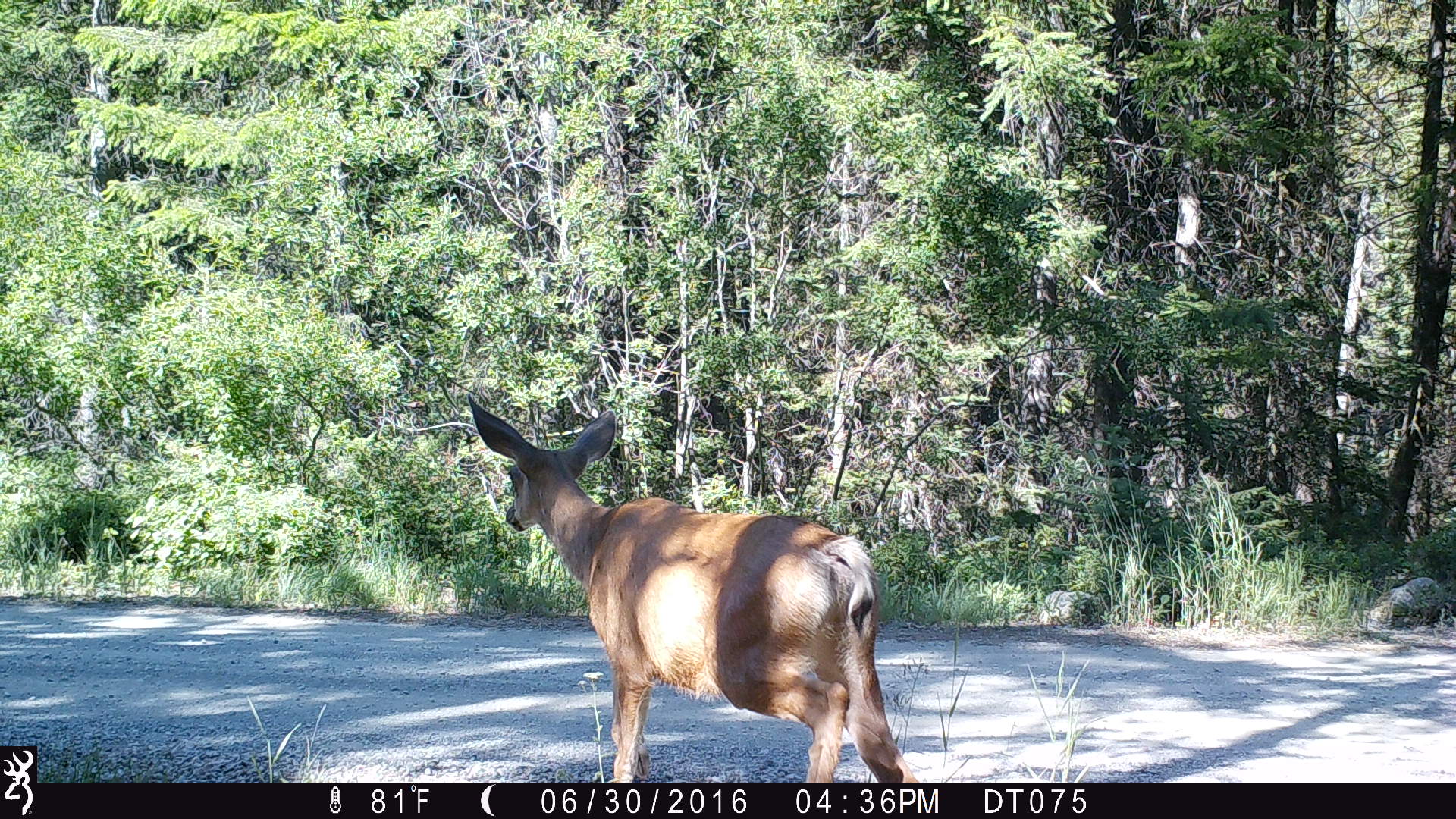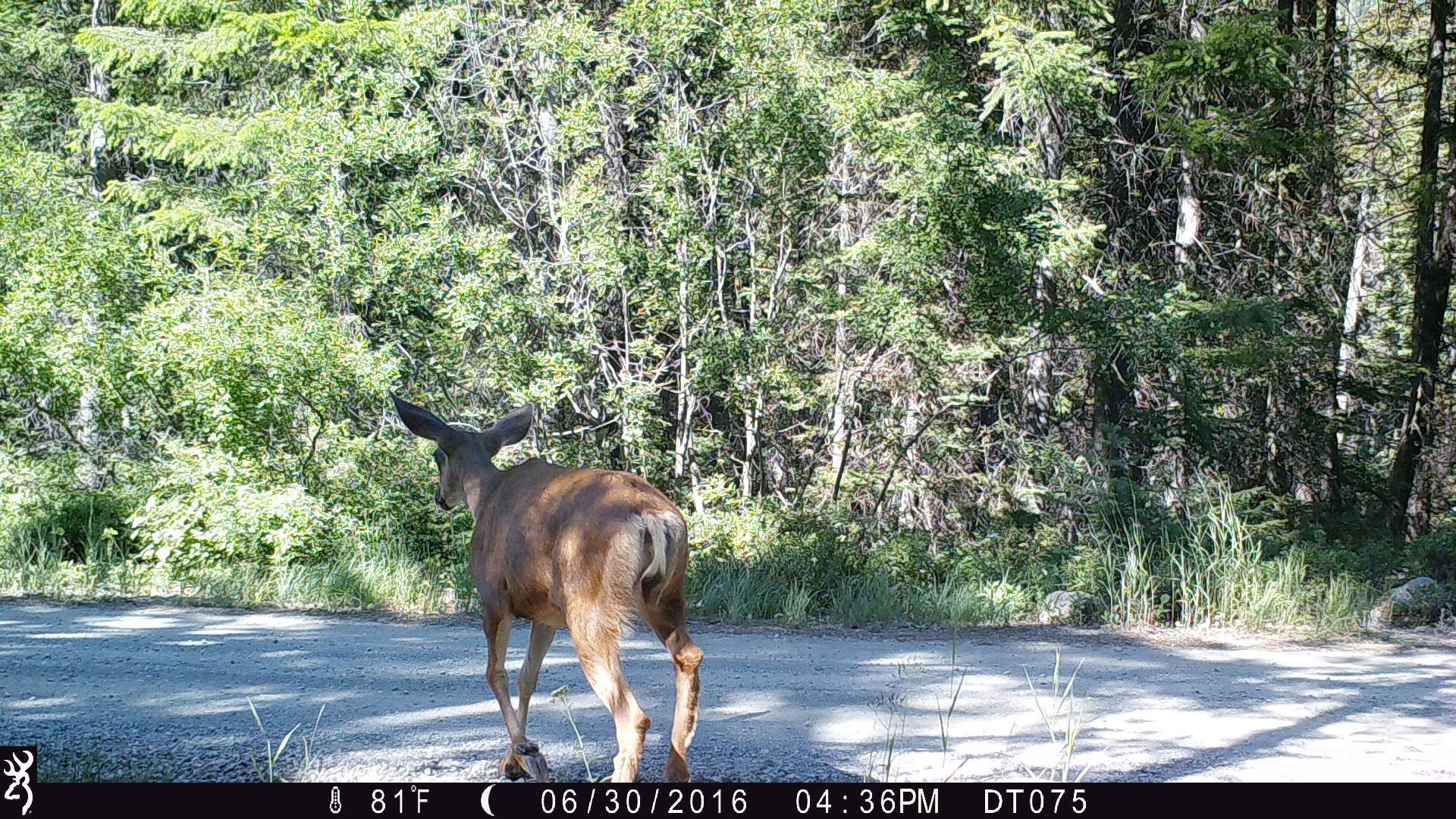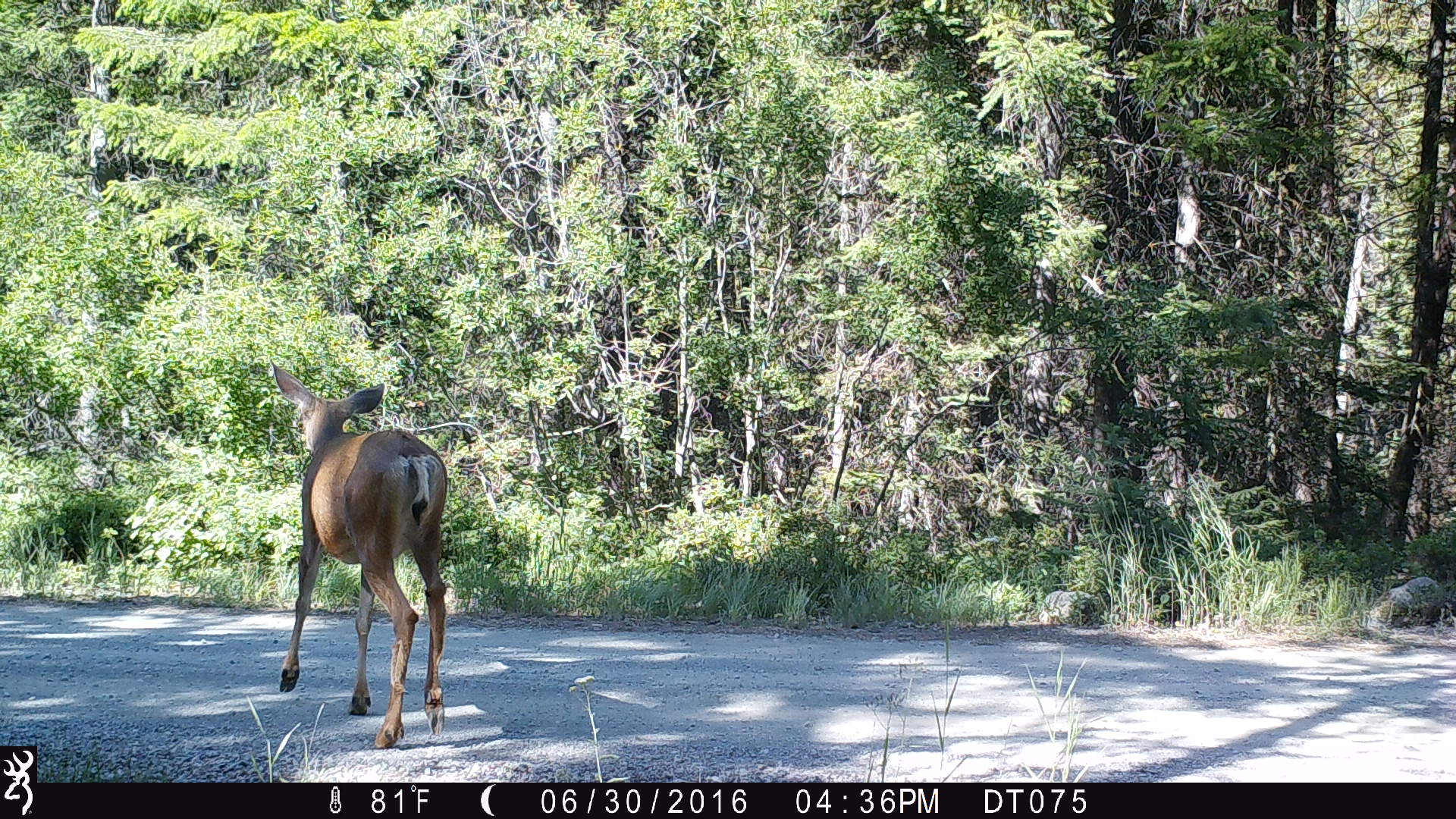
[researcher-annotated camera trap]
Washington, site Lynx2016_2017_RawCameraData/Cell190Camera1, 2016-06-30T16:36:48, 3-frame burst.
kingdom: Animalia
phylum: Chordata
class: Mammalia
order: Artiodactyla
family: Cervidae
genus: Odocoileus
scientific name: Odocoileus hemionus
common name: mule deer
Odocoileus hemionus (mule deer). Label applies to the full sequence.